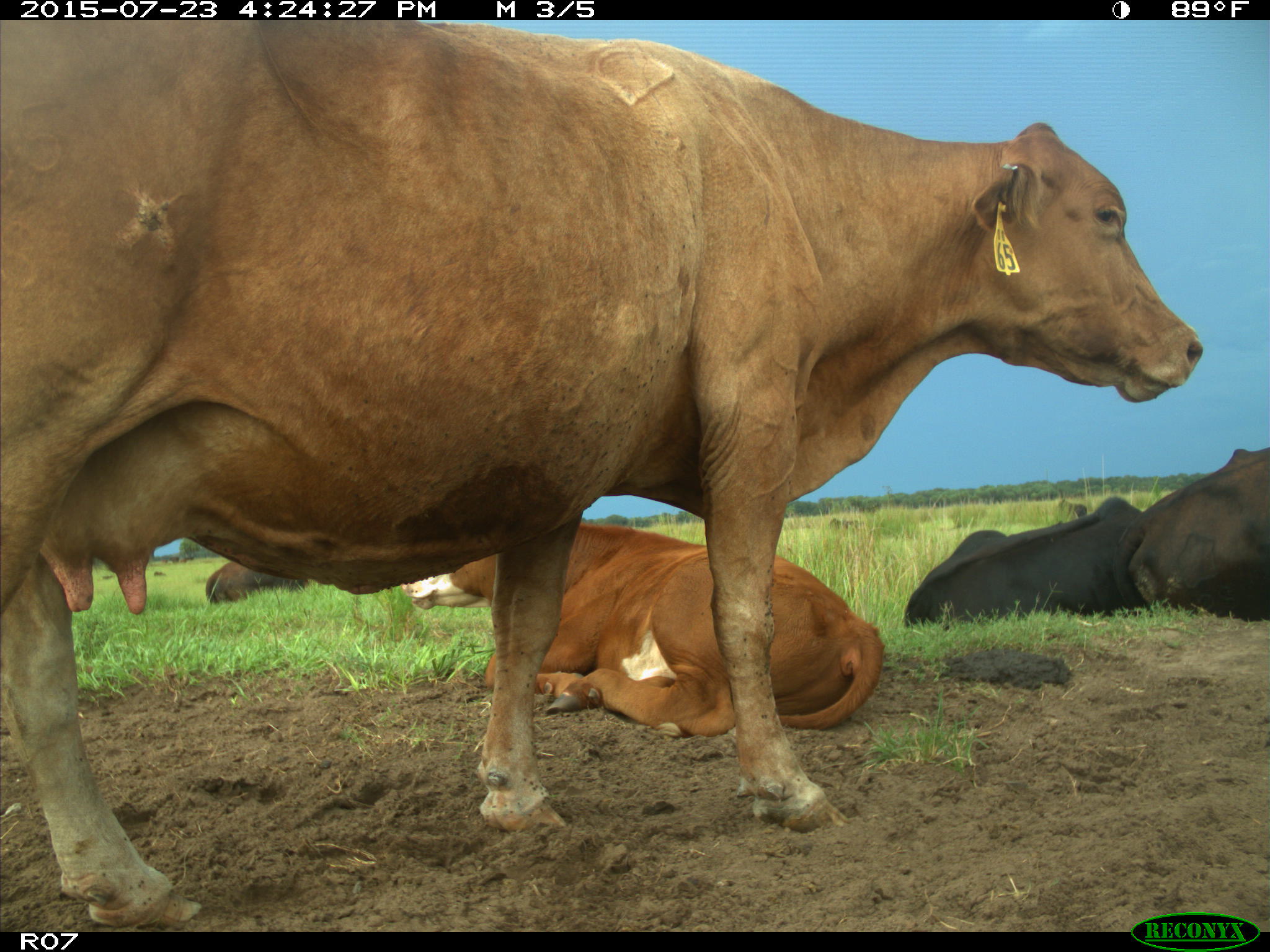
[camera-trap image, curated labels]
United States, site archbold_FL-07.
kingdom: Animalia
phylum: Chordata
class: Mammalia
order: Artiodactyla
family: Bovidae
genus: Bos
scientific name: Bos taurus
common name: domestic cow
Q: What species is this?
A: Bos taurus (domestic cow).